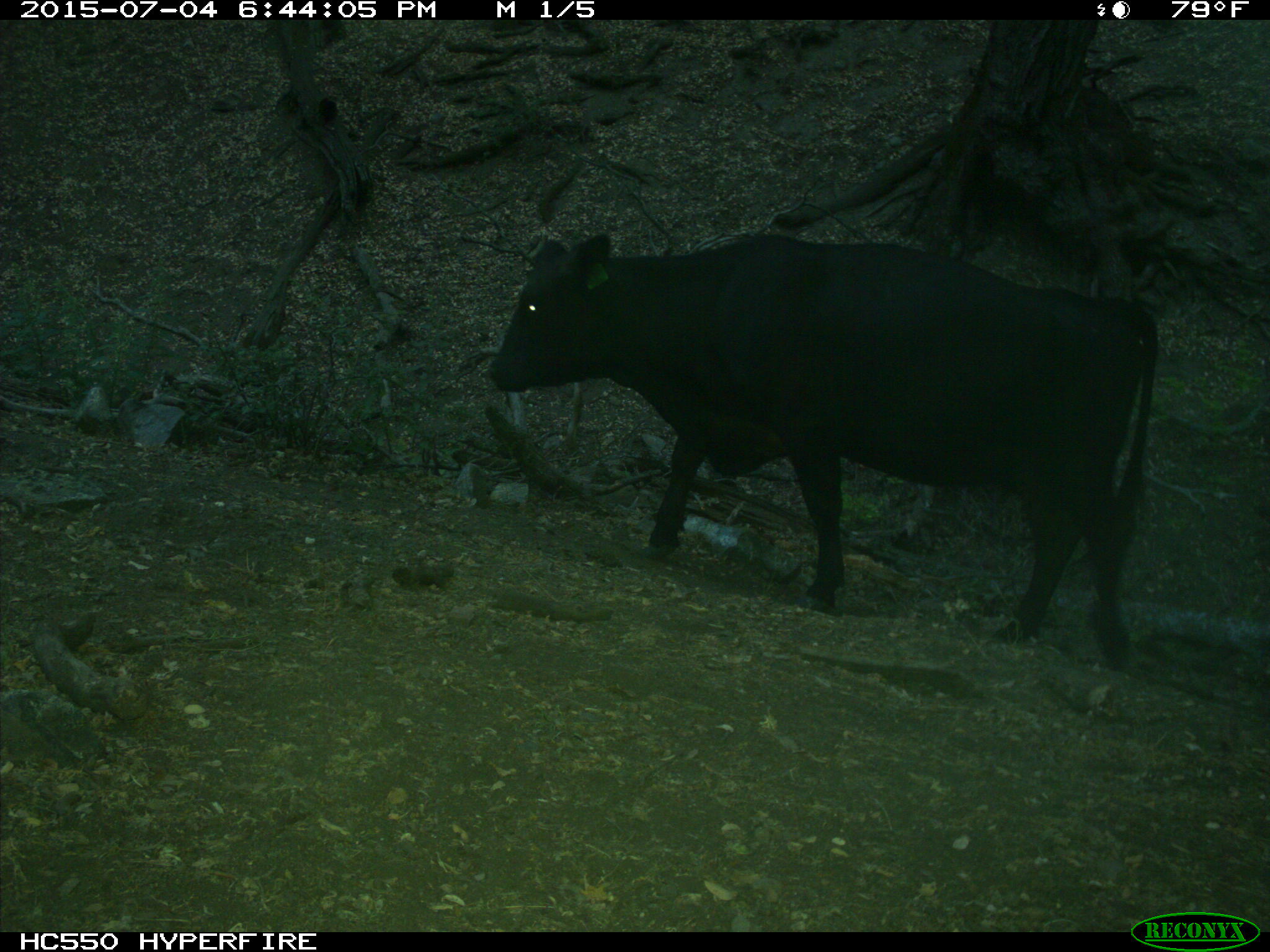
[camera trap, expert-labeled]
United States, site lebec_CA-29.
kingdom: Animalia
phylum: Chordata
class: Mammalia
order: Artiodactyla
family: Bovidae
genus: Bos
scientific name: Bos taurus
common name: domestic cow